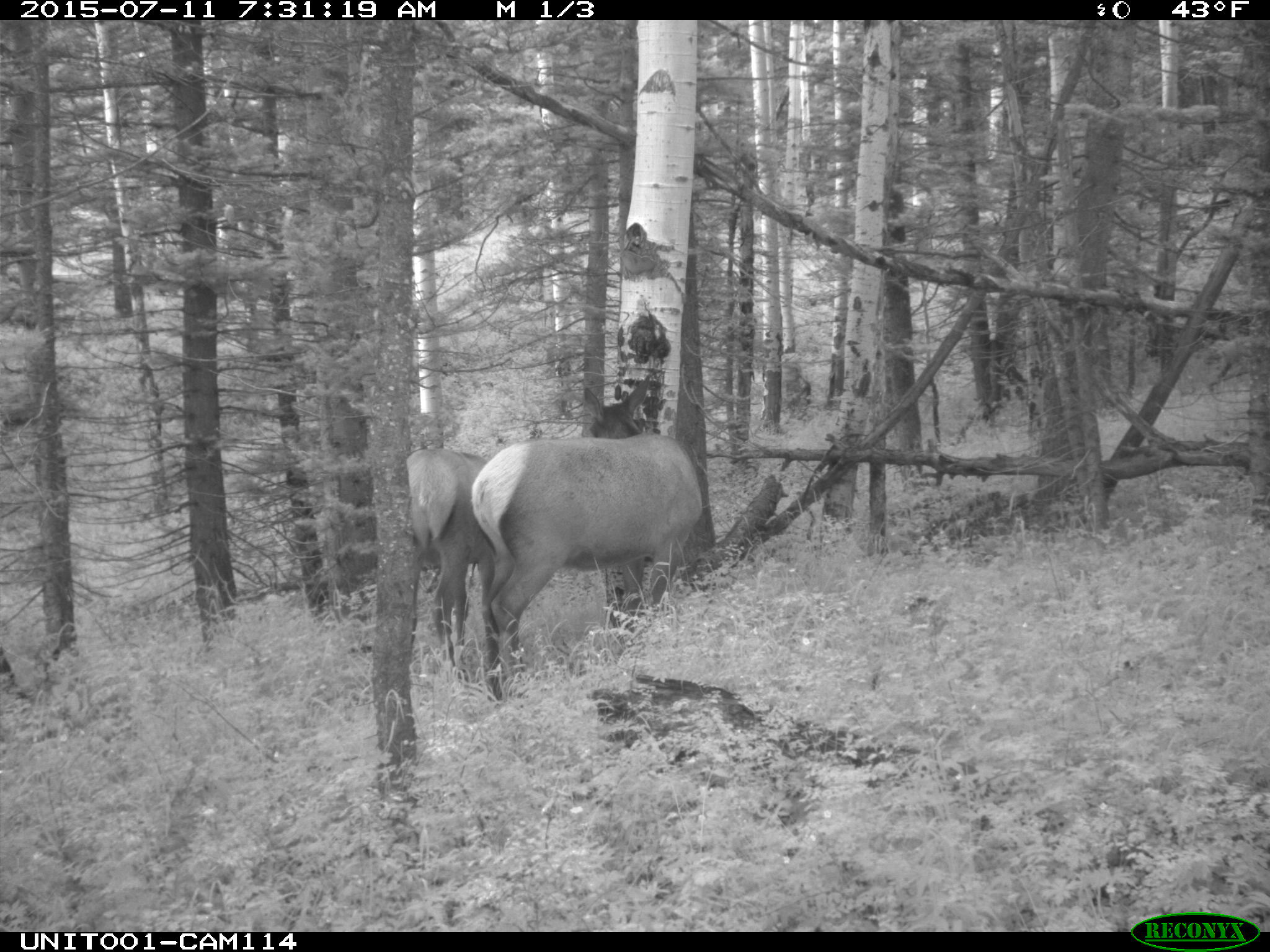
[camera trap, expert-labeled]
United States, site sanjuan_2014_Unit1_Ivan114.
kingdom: Animalia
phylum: Chordata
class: Mammalia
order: Artiodactyla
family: Cervidae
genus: Cervus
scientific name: Cervus elaphus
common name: red deer